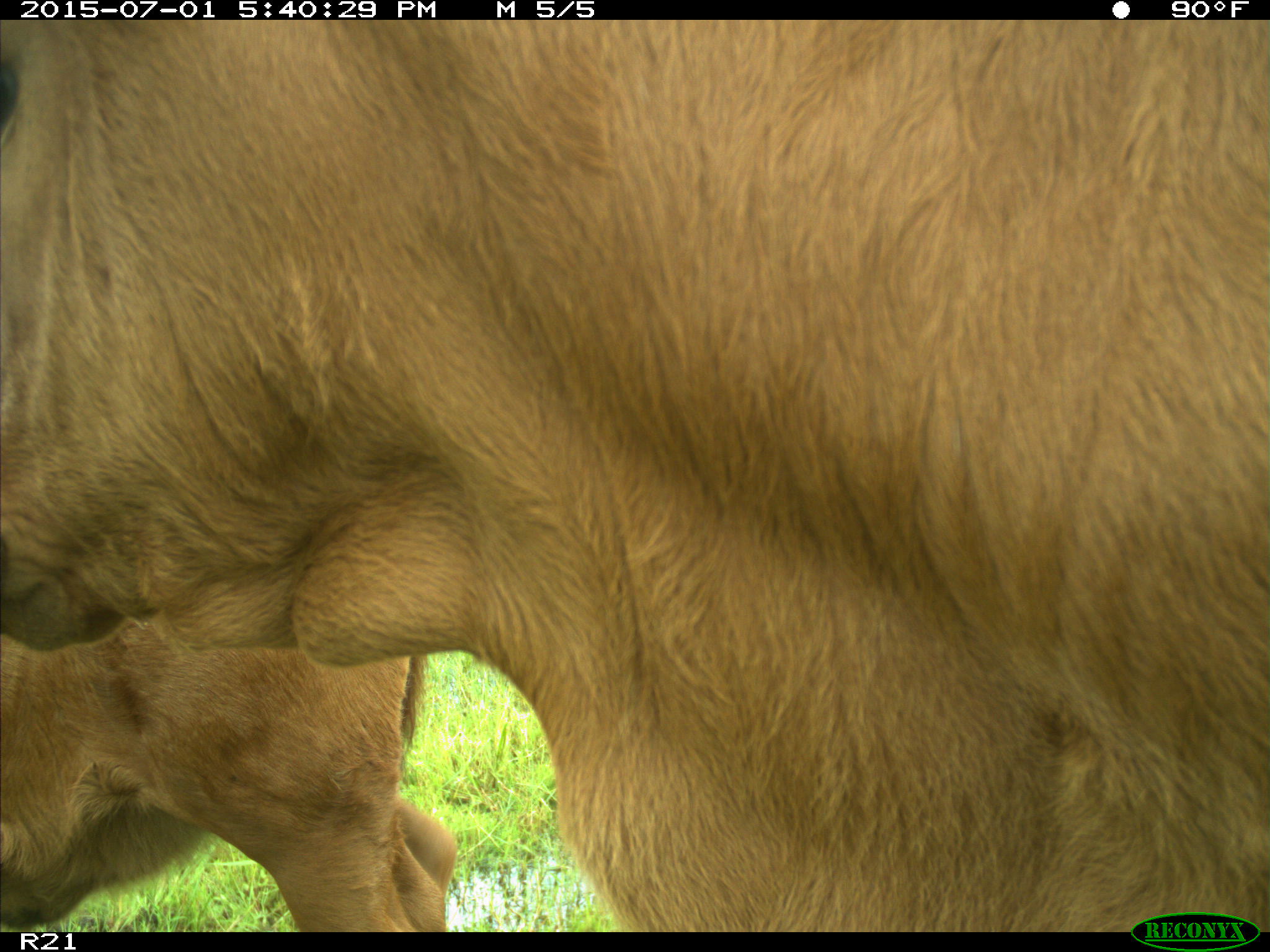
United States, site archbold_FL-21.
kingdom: Animalia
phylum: Chordata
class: Mammalia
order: Artiodactyla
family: Bovidae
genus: Bos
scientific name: Bos taurus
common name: domestic cow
Bos taurus (domestic cow).